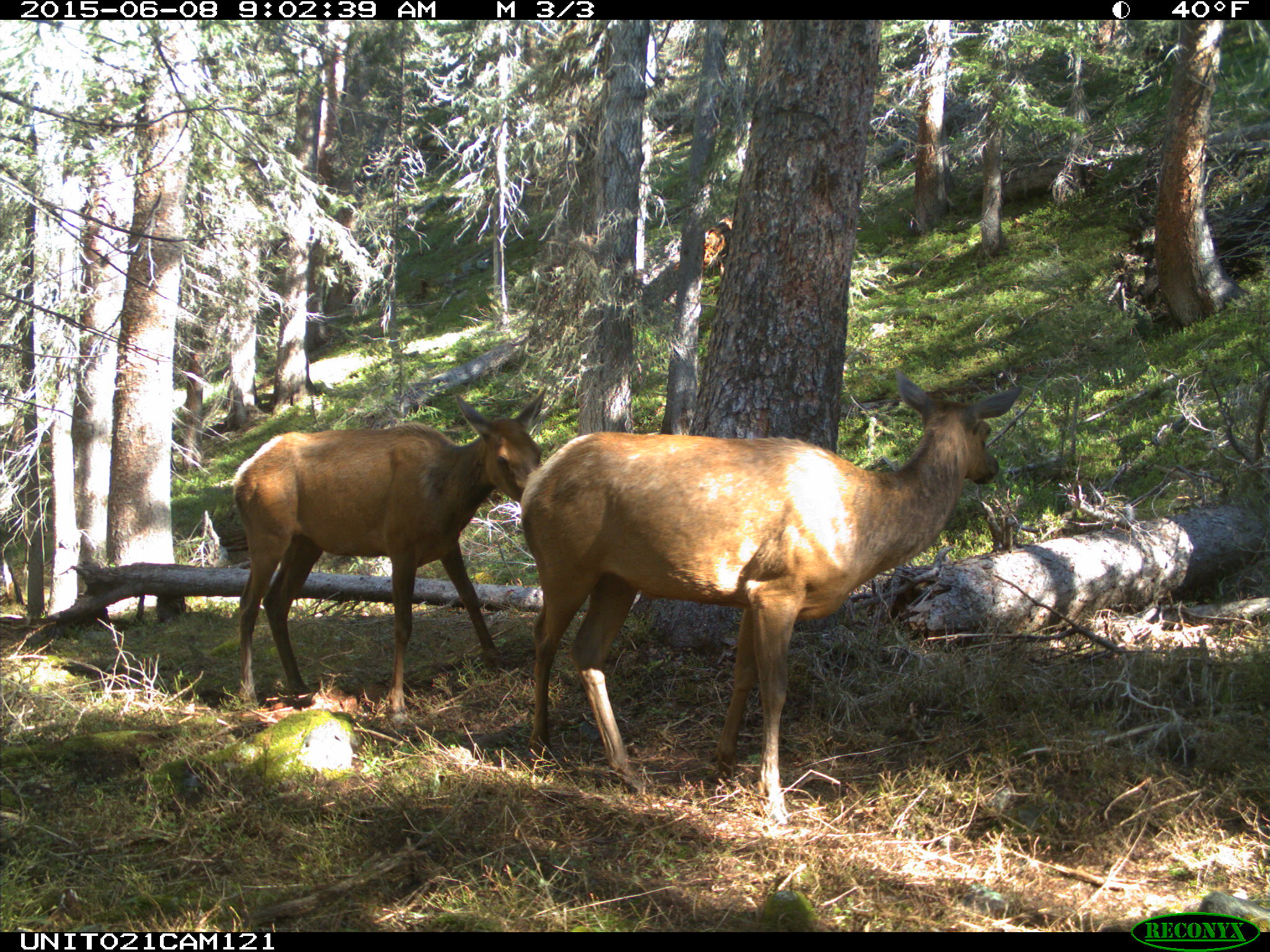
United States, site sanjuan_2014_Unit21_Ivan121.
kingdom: Animalia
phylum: Chordata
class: Mammalia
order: Artiodactyla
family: Cervidae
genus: Cervus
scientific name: Cervus elaphus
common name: red deer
Cervus elaphus (red deer).